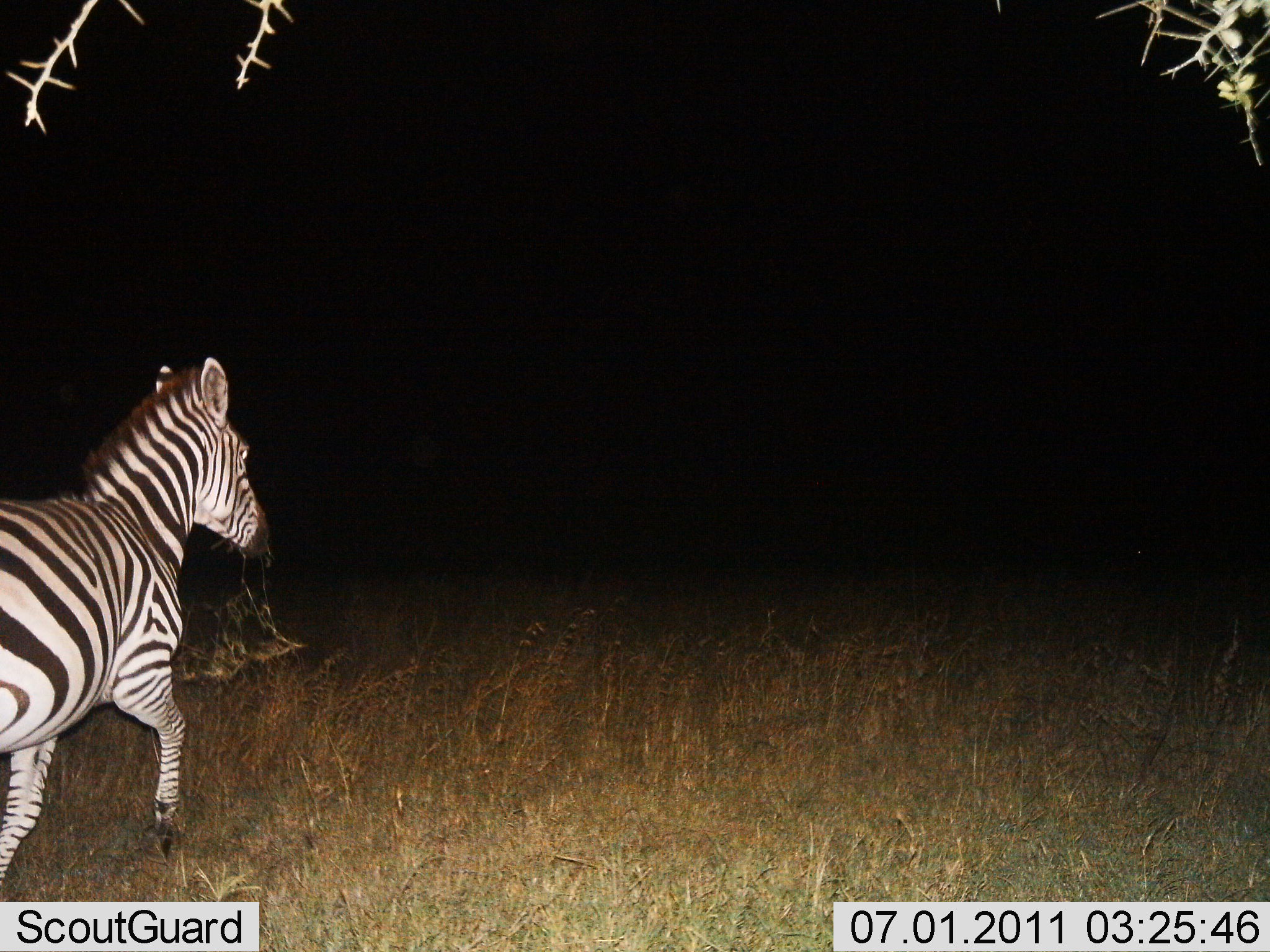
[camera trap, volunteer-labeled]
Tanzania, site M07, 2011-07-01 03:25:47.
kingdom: Animalia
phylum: Chordata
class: Mammalia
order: Perissodactyla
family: Equidae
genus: Equus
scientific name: Equus quagga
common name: plains zebra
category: zebra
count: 1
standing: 17%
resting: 0%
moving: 83%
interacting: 0%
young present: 0%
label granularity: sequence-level